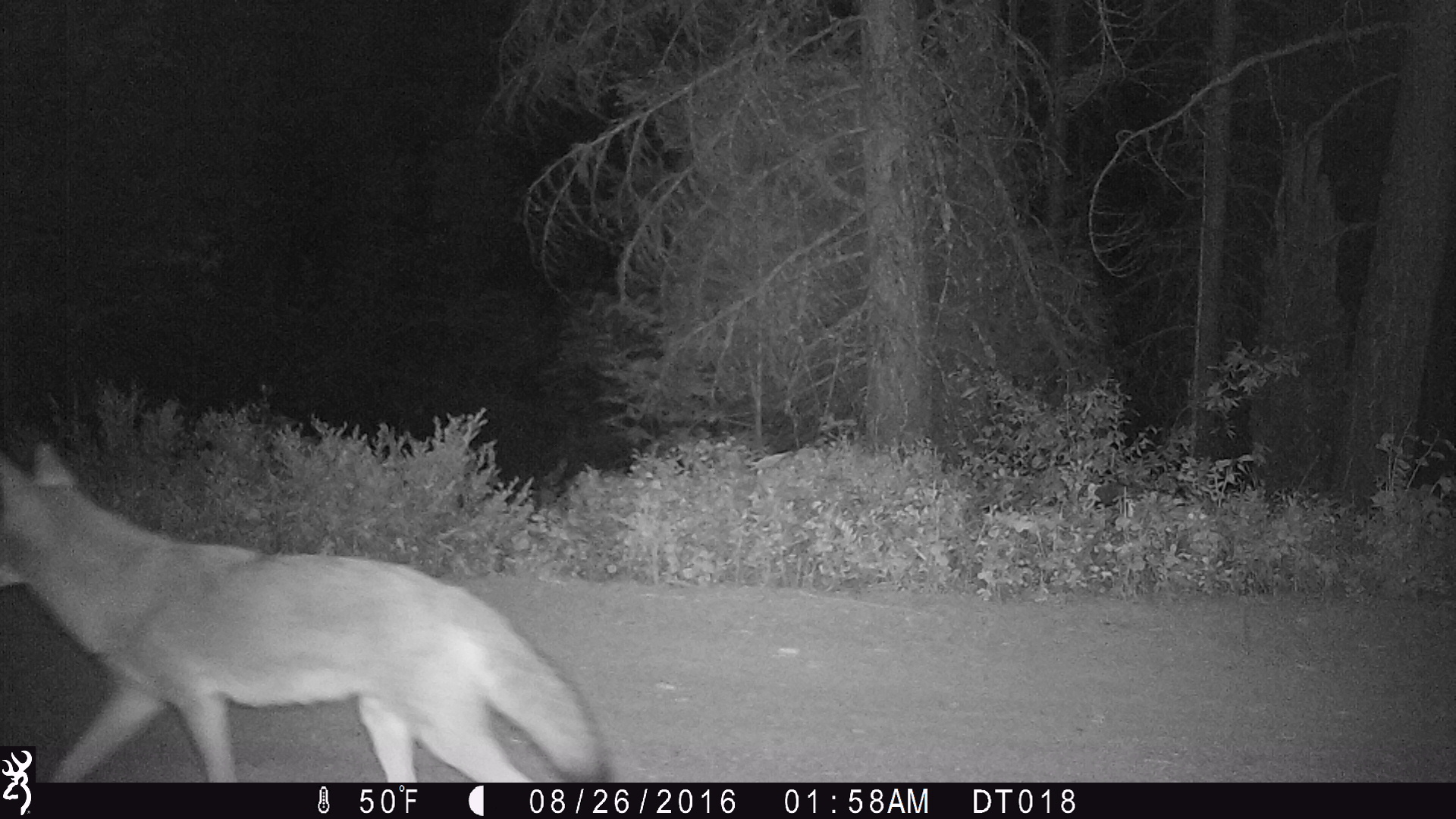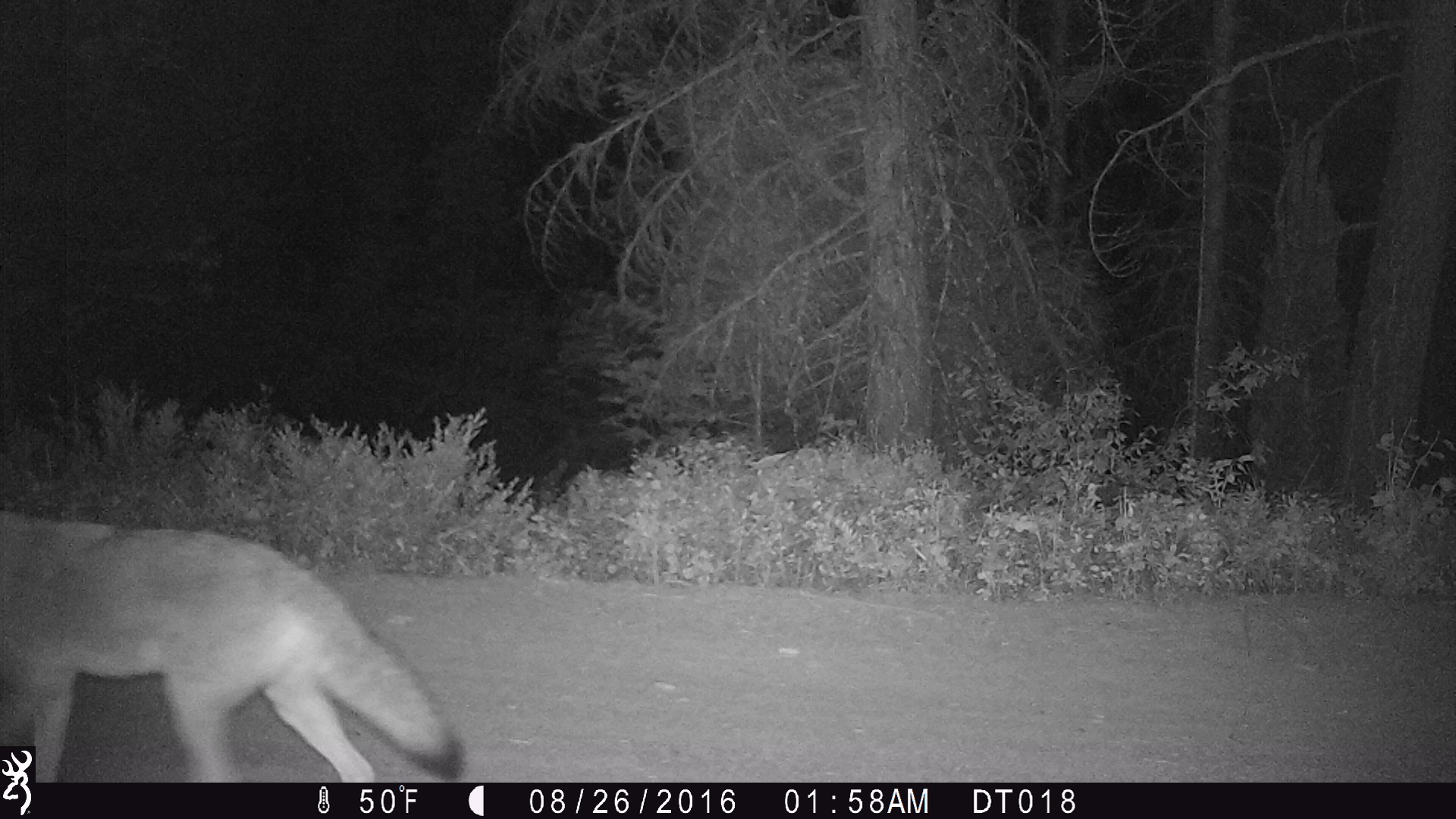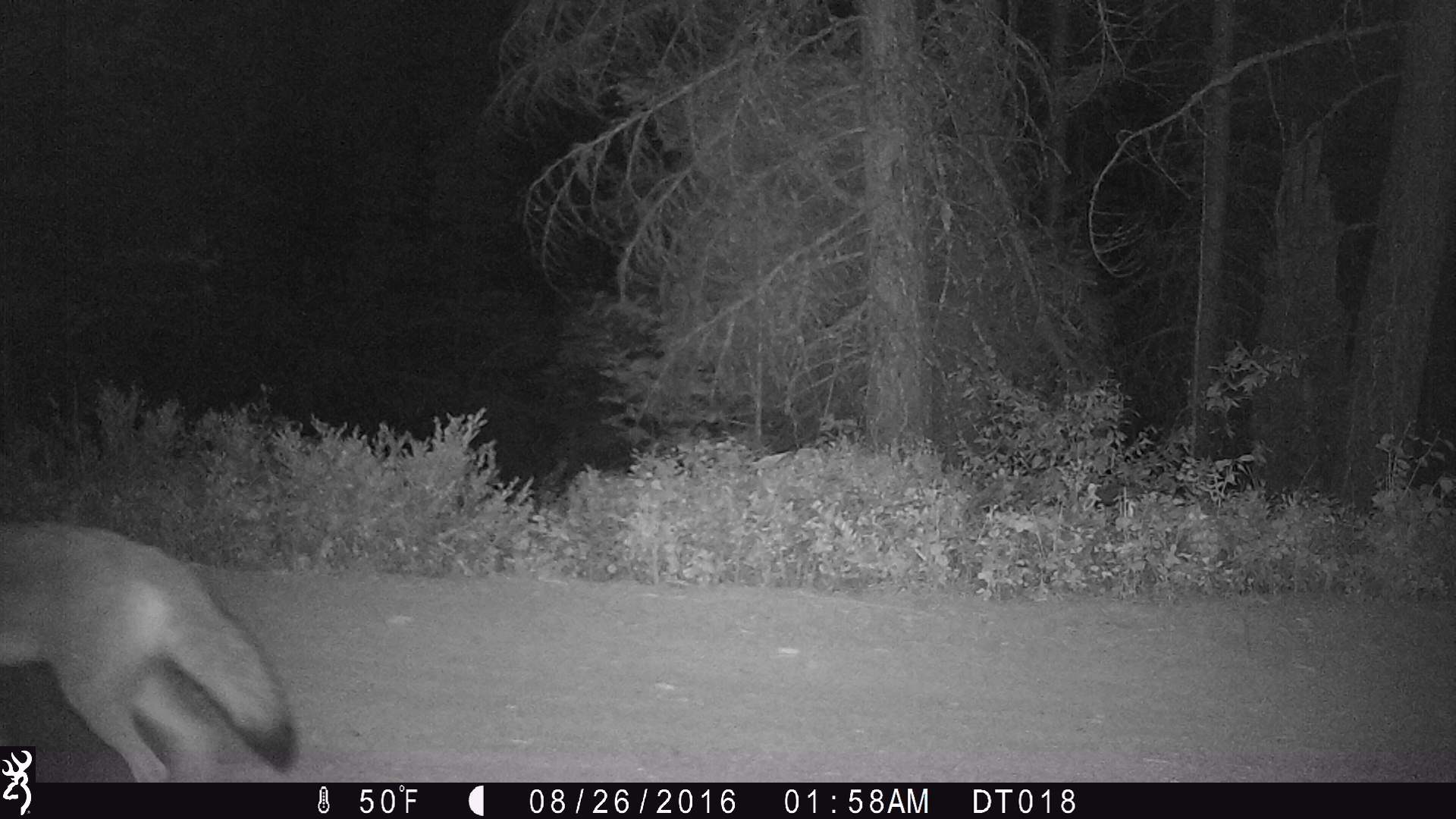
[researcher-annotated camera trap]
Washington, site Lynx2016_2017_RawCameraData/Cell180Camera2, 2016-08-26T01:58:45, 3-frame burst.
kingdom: Animalia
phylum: Chordata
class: Mammalia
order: Carnivora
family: Canidae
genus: Canis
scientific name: Canis latrans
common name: coyote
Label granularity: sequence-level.